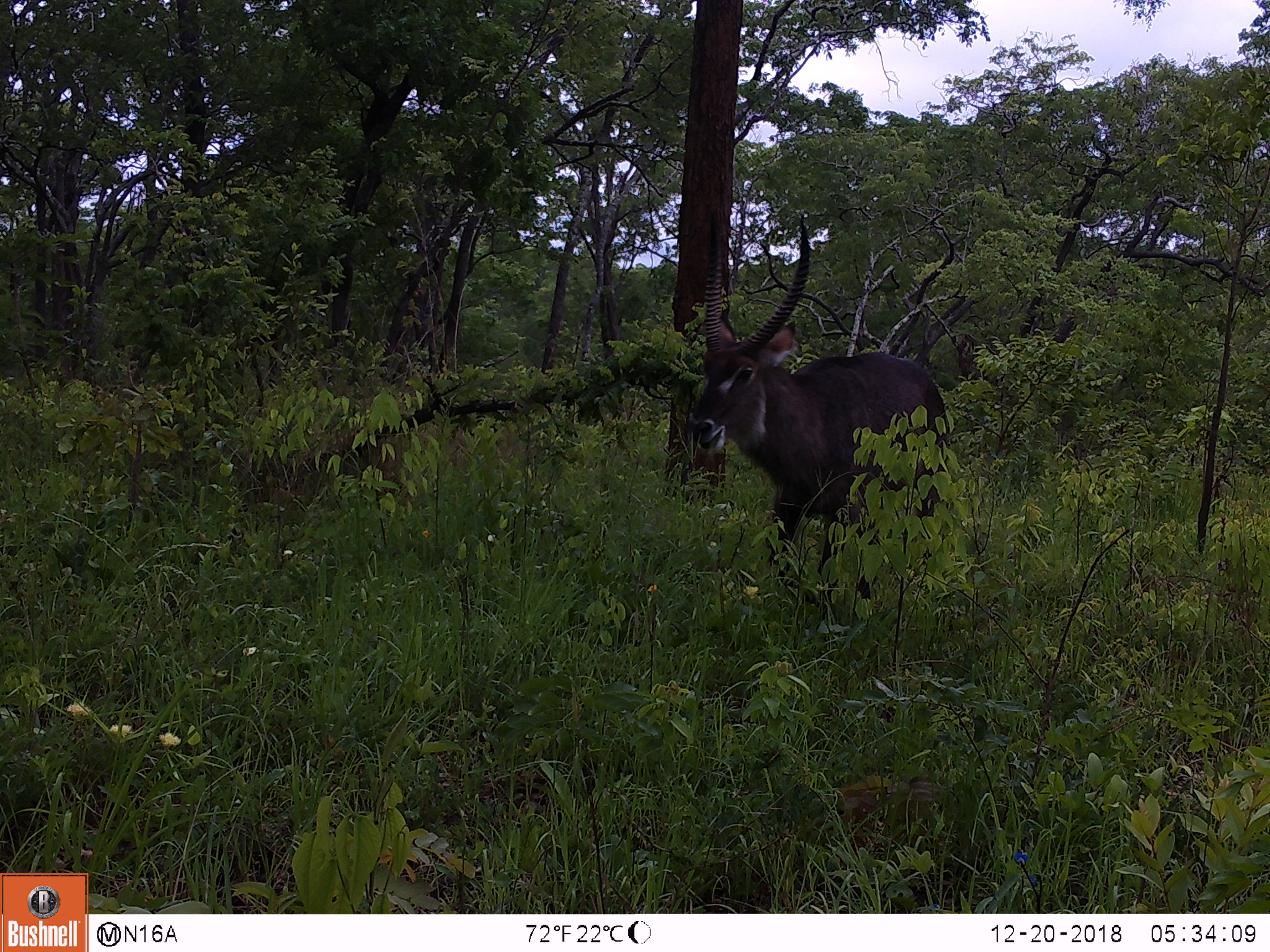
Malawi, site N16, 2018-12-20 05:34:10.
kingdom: Animalia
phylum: Chordata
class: Mammalia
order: Artiodactyla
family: Bovidae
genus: Kobus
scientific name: Kobus ellipsiprymnus ellipsiprymnus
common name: common waterbuck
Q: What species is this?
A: Common waterbuck (Kobus ellipsiprymnus ellipsiprymnus).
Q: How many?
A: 1.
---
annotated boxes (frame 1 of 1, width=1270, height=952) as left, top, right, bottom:
common waterbuck: 685, 207, 958, 622